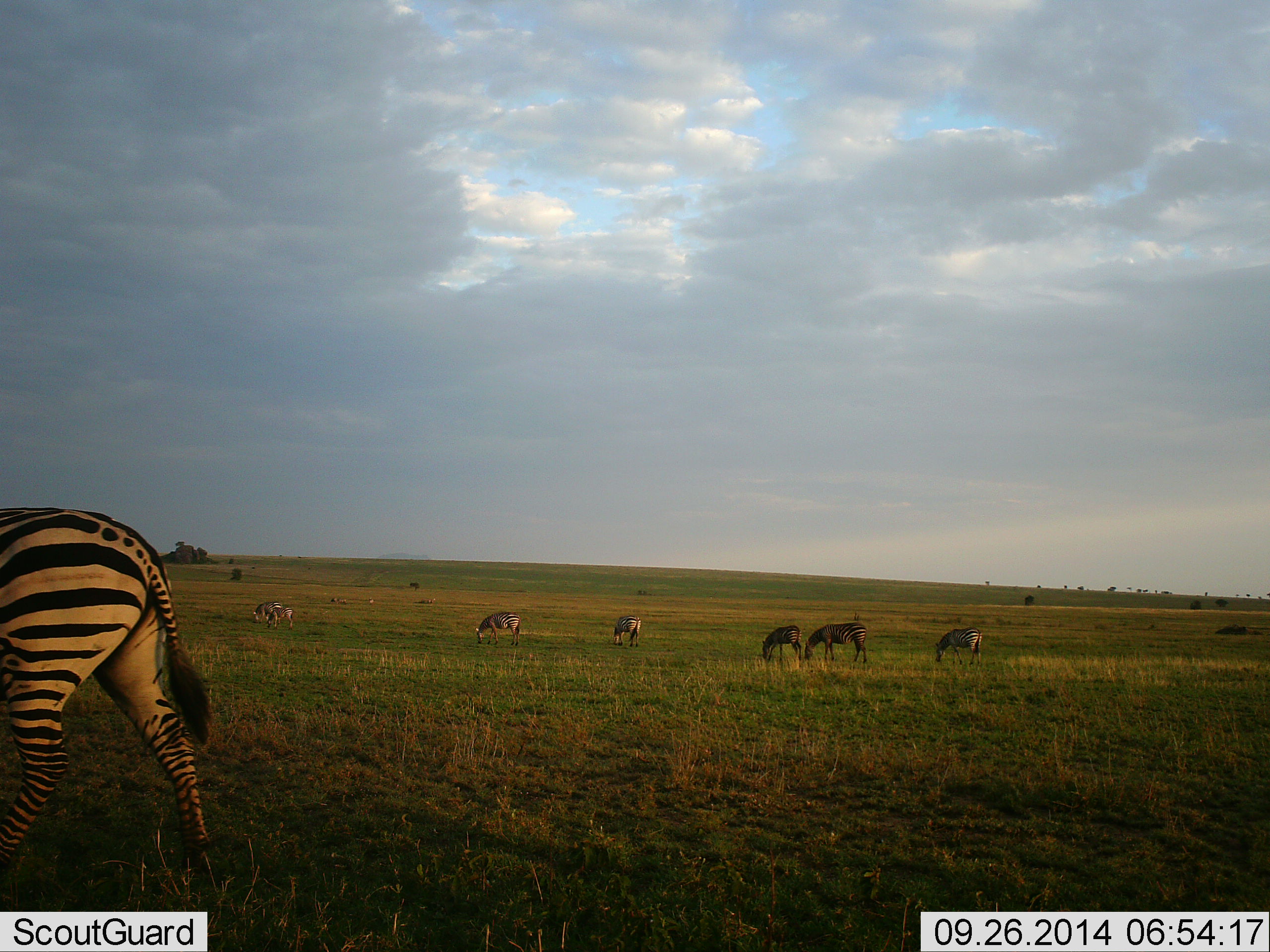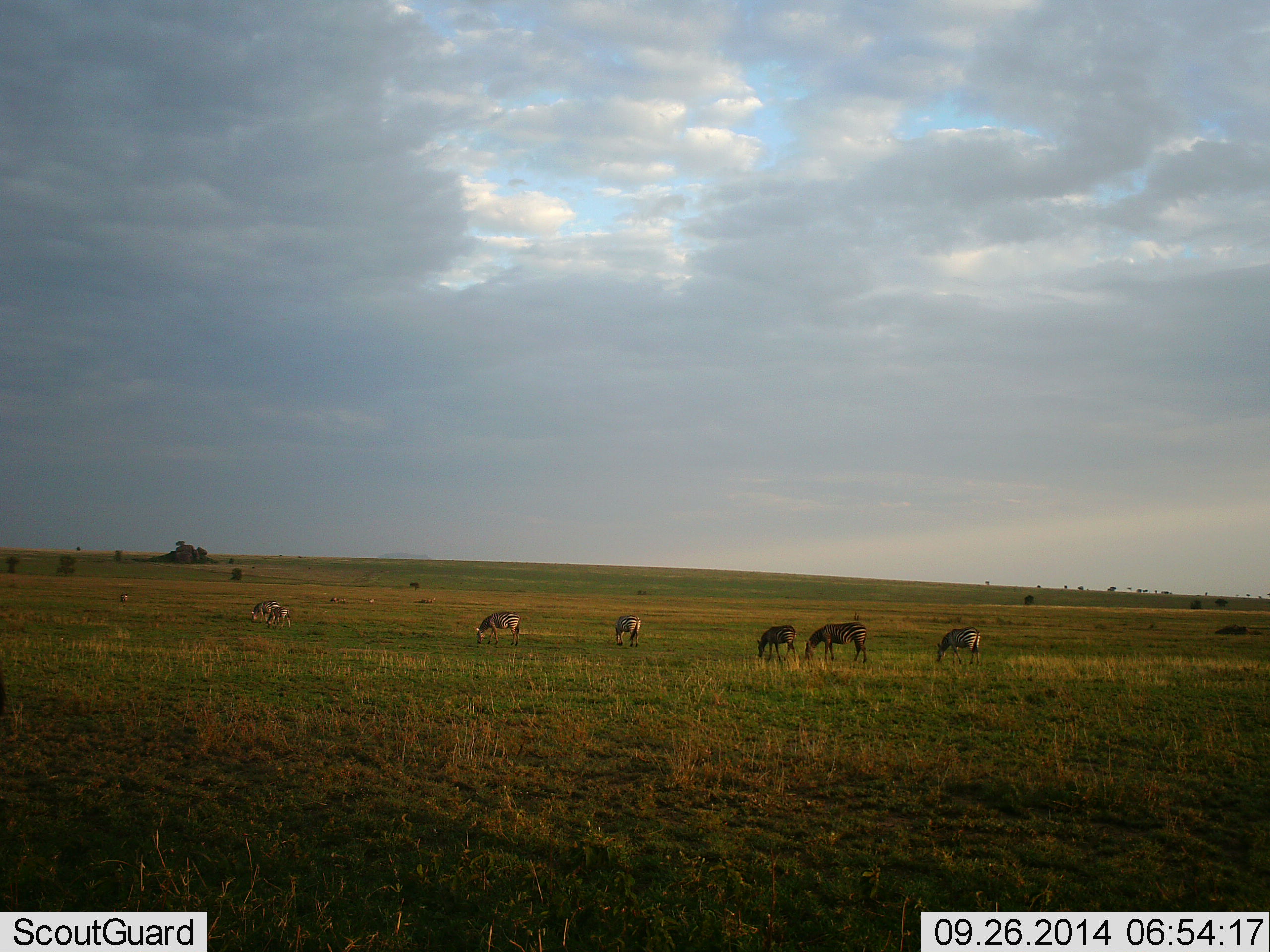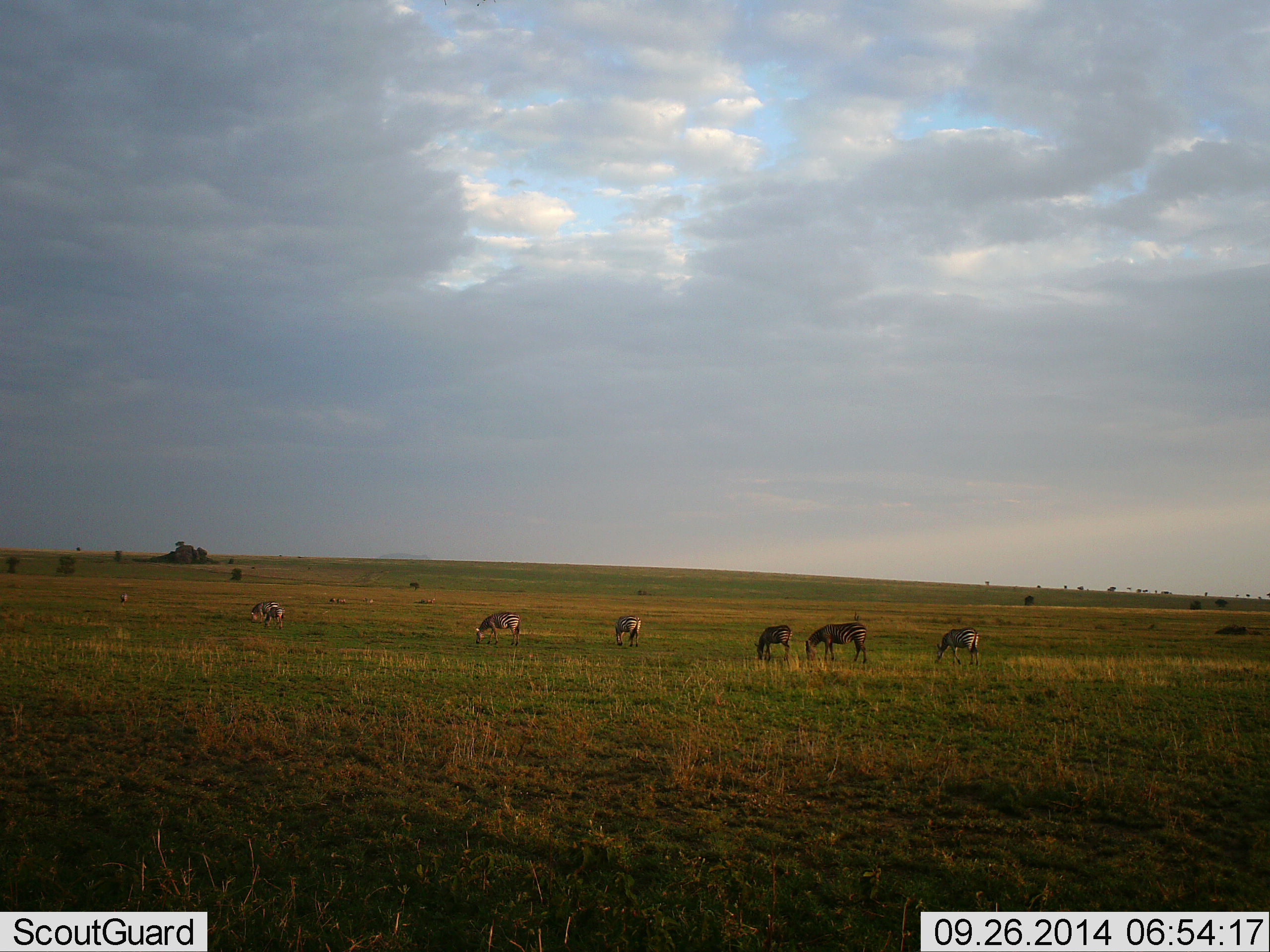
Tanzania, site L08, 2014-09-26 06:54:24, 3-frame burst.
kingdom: Animalia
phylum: Chordata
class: Mammalia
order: Perissodactyla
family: Equidae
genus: Equus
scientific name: Equus quagga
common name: plains zebra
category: zebra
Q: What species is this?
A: Zebra (plains zebra) (Equus quagga).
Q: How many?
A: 8.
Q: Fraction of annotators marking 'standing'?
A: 50%.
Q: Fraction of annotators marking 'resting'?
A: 0%.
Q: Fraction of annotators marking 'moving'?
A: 80%.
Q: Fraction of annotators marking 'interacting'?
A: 0%.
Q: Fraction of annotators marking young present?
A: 0%.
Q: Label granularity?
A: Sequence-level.